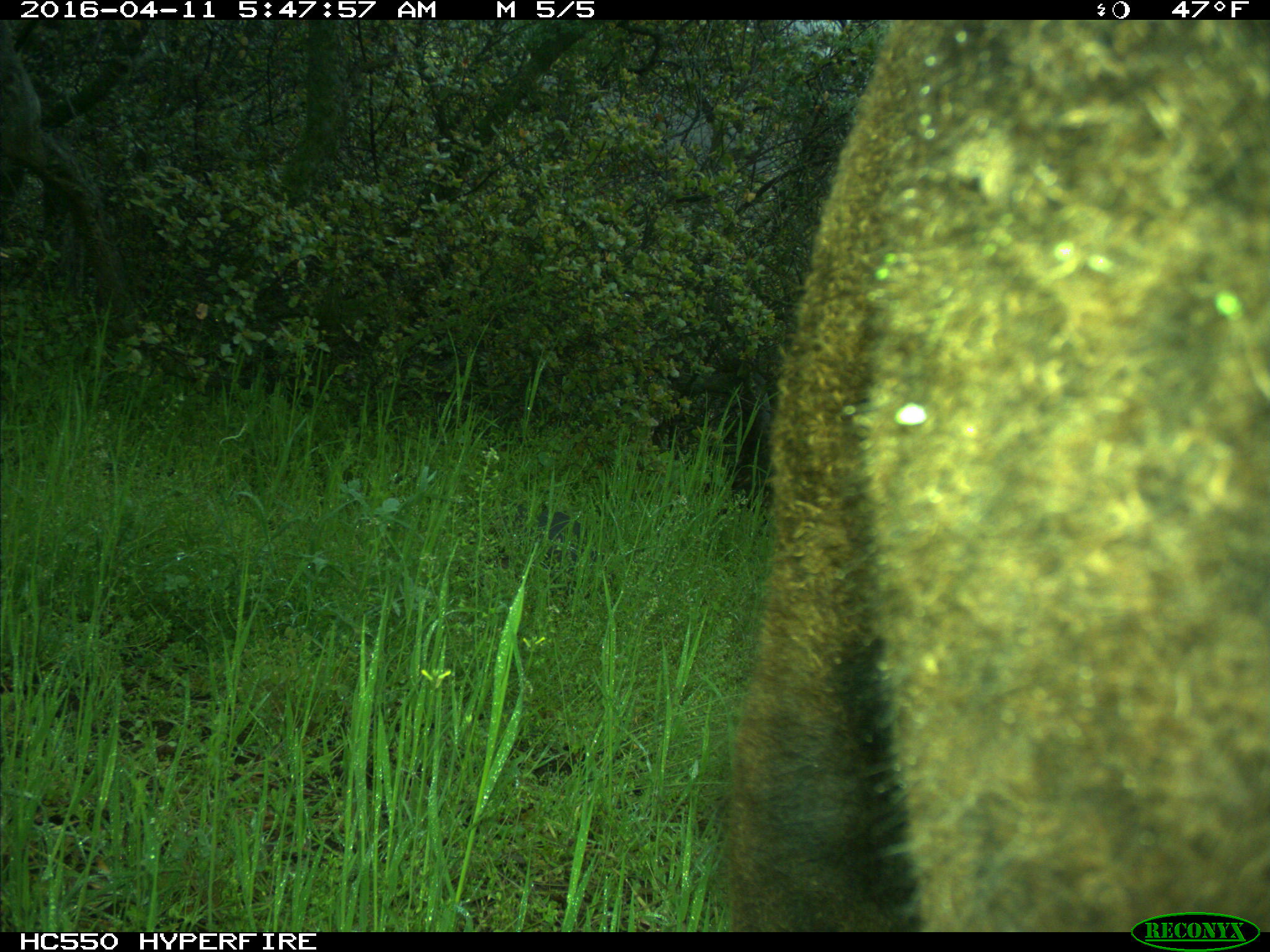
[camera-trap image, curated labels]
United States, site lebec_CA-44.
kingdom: Animalia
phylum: Chordata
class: Mammalia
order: Artiodactyla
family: Bovidae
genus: Bos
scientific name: Bos taurus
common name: domestic cow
Bos taurus (domestic cow).